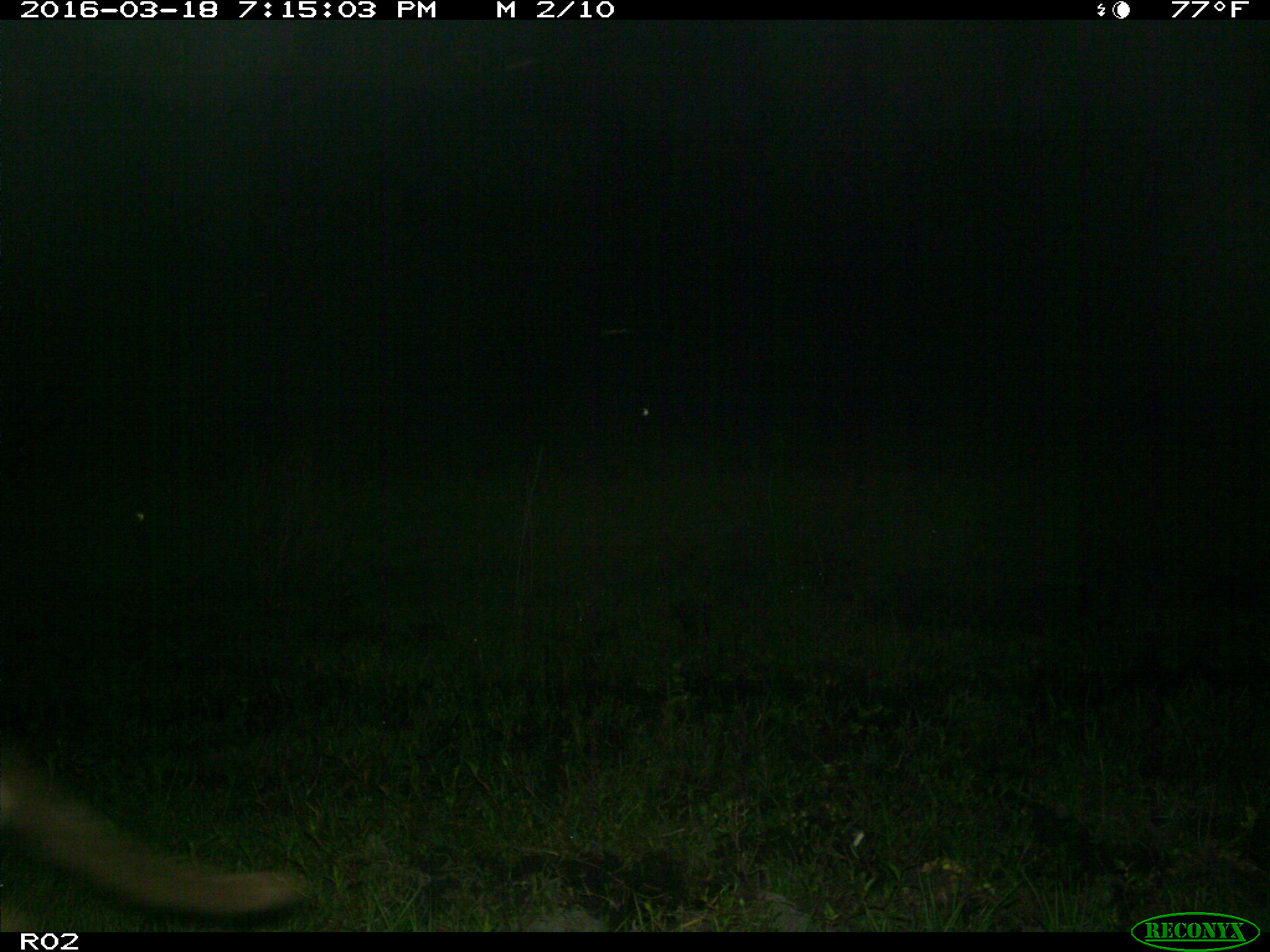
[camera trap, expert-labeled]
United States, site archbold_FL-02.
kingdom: Animalia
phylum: Chordata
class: Mammalia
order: Carnivora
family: Canidae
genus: Canis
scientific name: Canis latrans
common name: coyote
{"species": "Canis latrans (coyote)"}